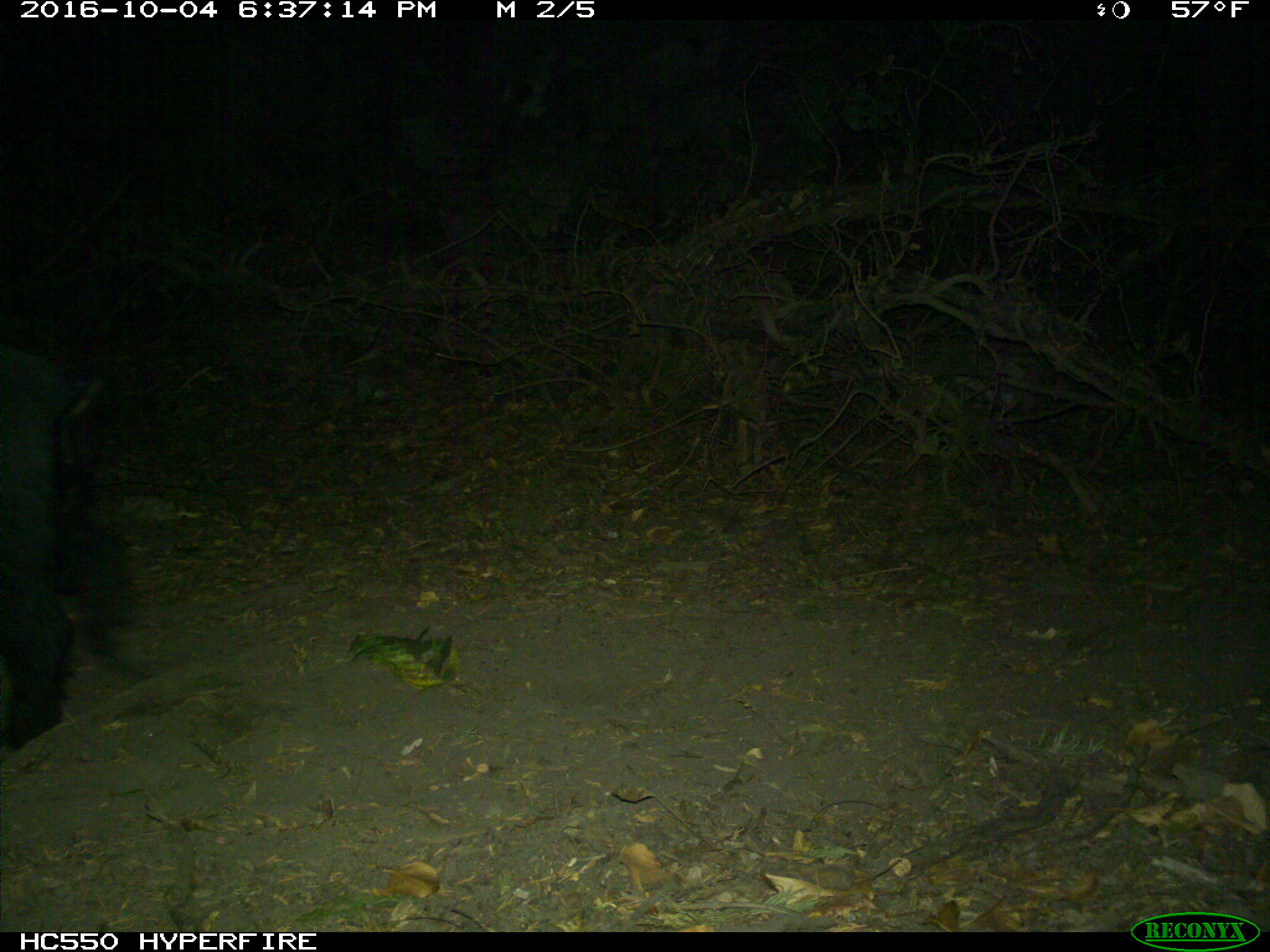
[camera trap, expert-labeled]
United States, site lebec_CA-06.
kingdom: Animalia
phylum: Chordata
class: Mammalia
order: Artiodactyla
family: Suidae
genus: Sus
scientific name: Sus scrofa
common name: wild boar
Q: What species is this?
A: Sus scrofa (wild boar).